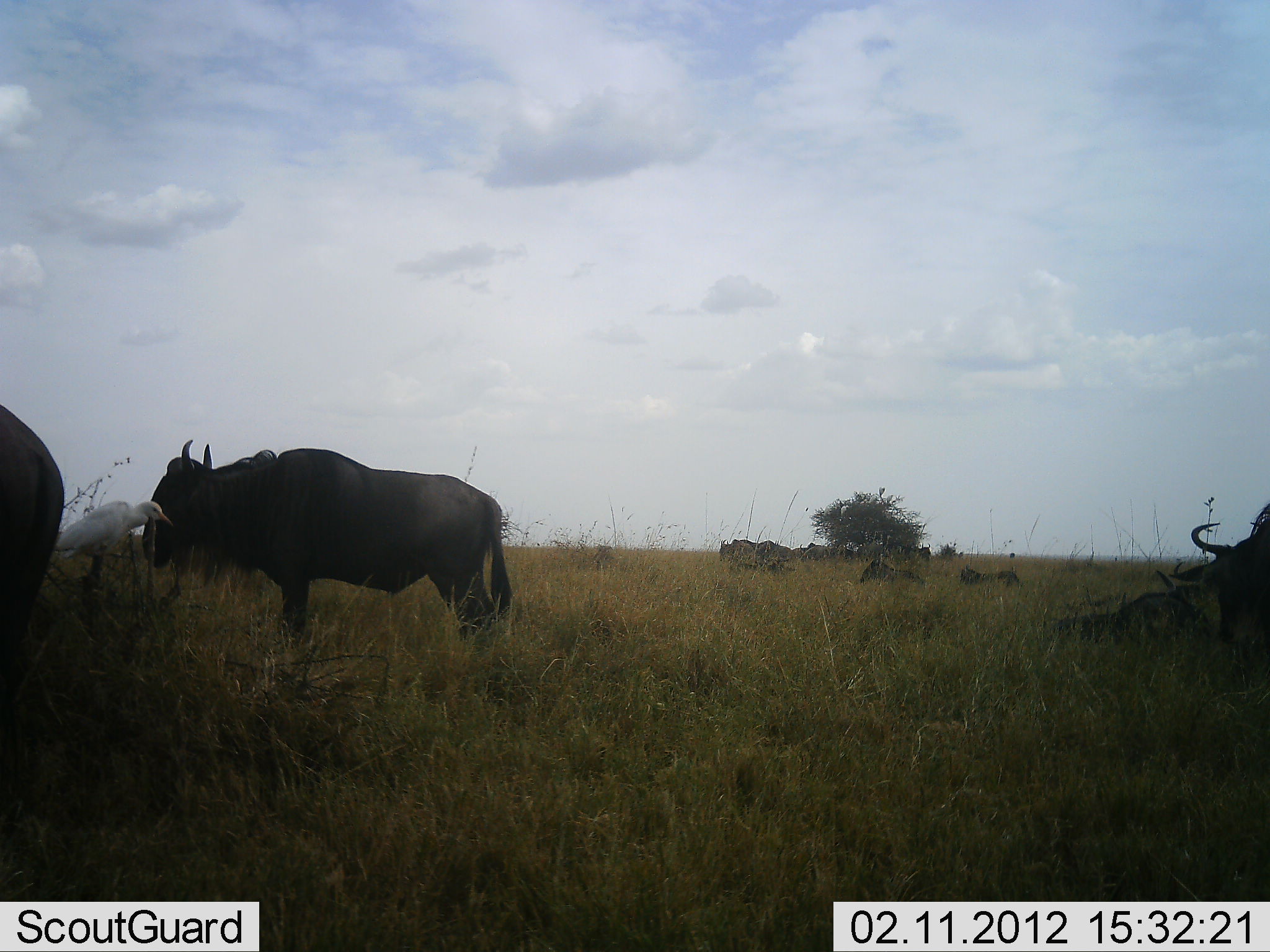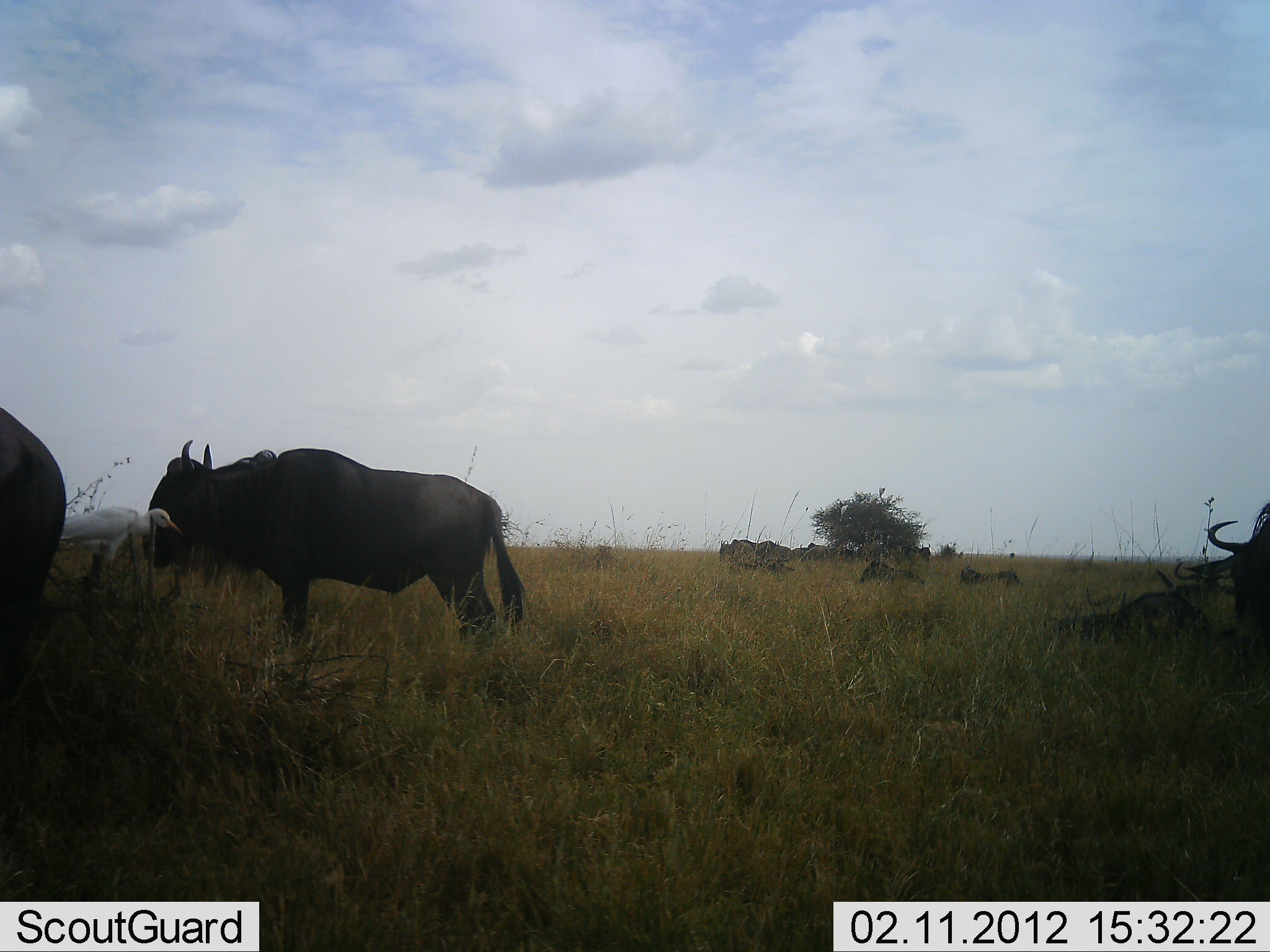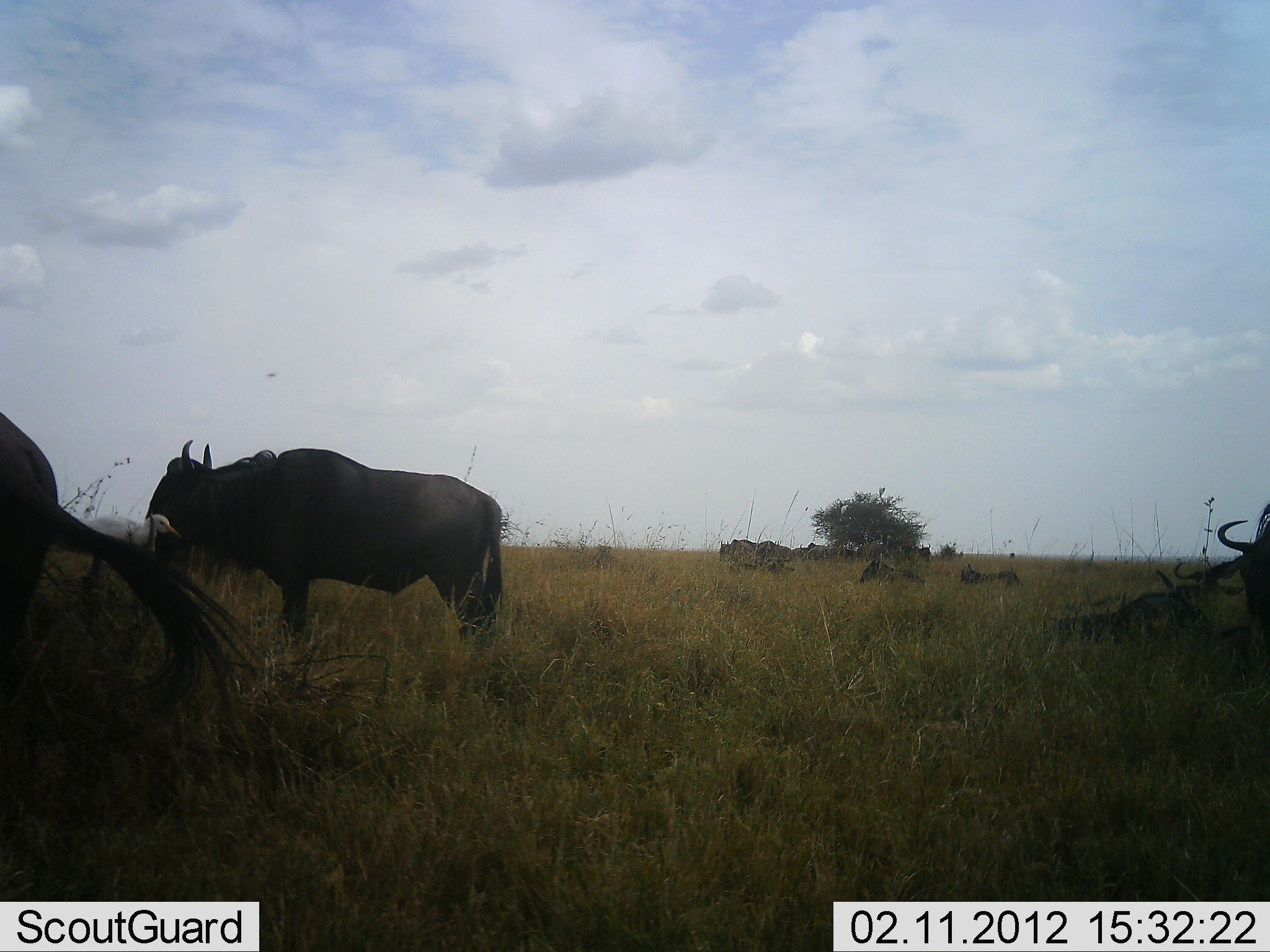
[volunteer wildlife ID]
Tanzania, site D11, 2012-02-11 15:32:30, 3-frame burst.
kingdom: Animalia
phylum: Chordata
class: Aves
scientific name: Aves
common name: bird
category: otherbird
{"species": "otherbird (bird) (Aves)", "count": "1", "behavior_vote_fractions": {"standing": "100%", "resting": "7%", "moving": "0%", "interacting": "0%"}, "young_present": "0%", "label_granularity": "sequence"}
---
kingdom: Animalia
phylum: Chordata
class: Mammalia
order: Artiodactyla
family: Bovidae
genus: Connochaetes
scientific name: Connochaetes taurinus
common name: blue wildebeest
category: wildebeest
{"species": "wildebeest (blue wildebeest) (Connochaetes taurinus)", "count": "4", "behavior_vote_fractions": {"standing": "83%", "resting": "57%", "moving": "4%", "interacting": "0%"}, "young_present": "0%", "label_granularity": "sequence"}